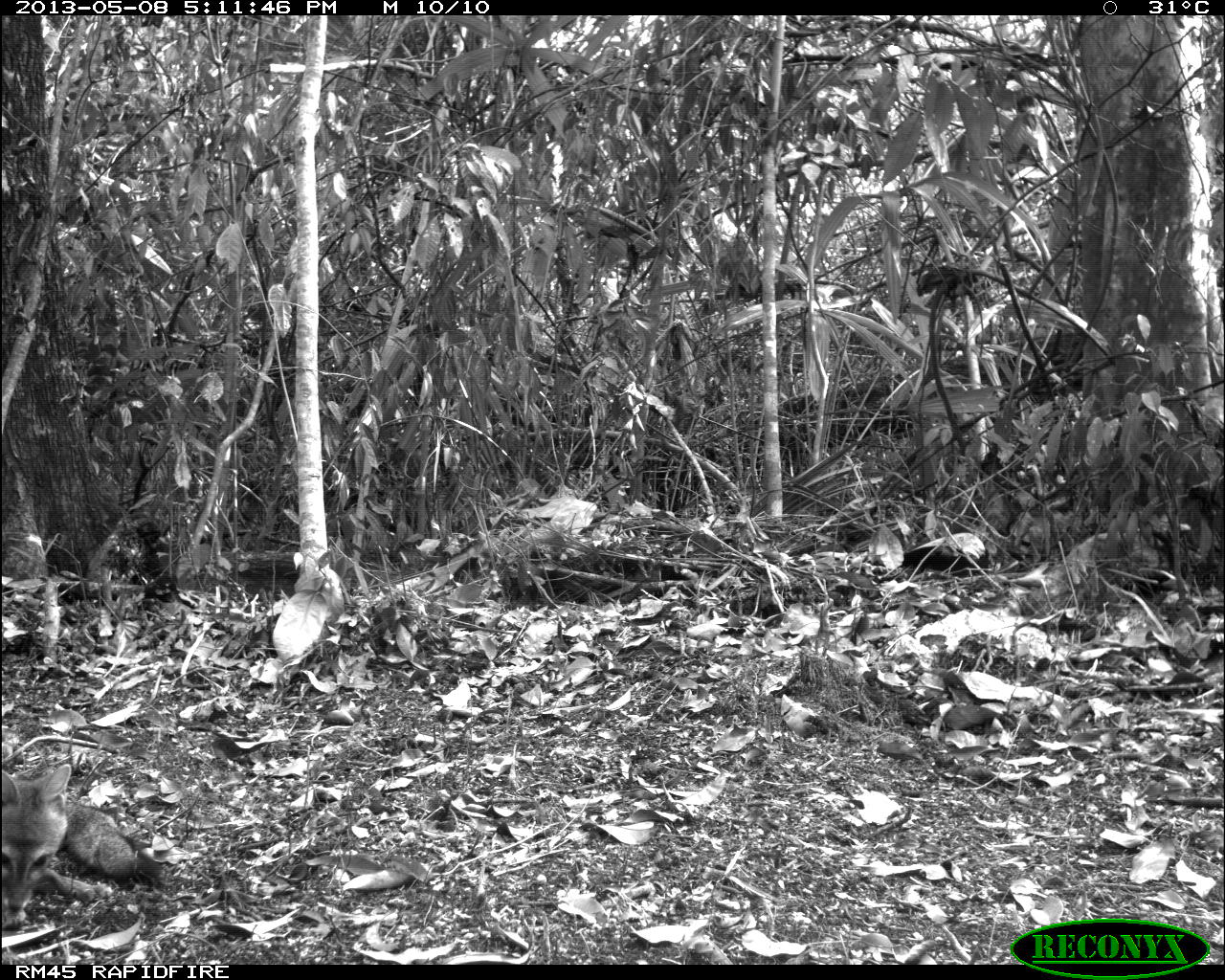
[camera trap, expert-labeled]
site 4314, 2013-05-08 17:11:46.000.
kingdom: Animalia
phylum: Chordata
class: Mammalia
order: Carnivora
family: Canidae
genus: Urocyon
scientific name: Urocyon cinereoargenteus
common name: gray fox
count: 1